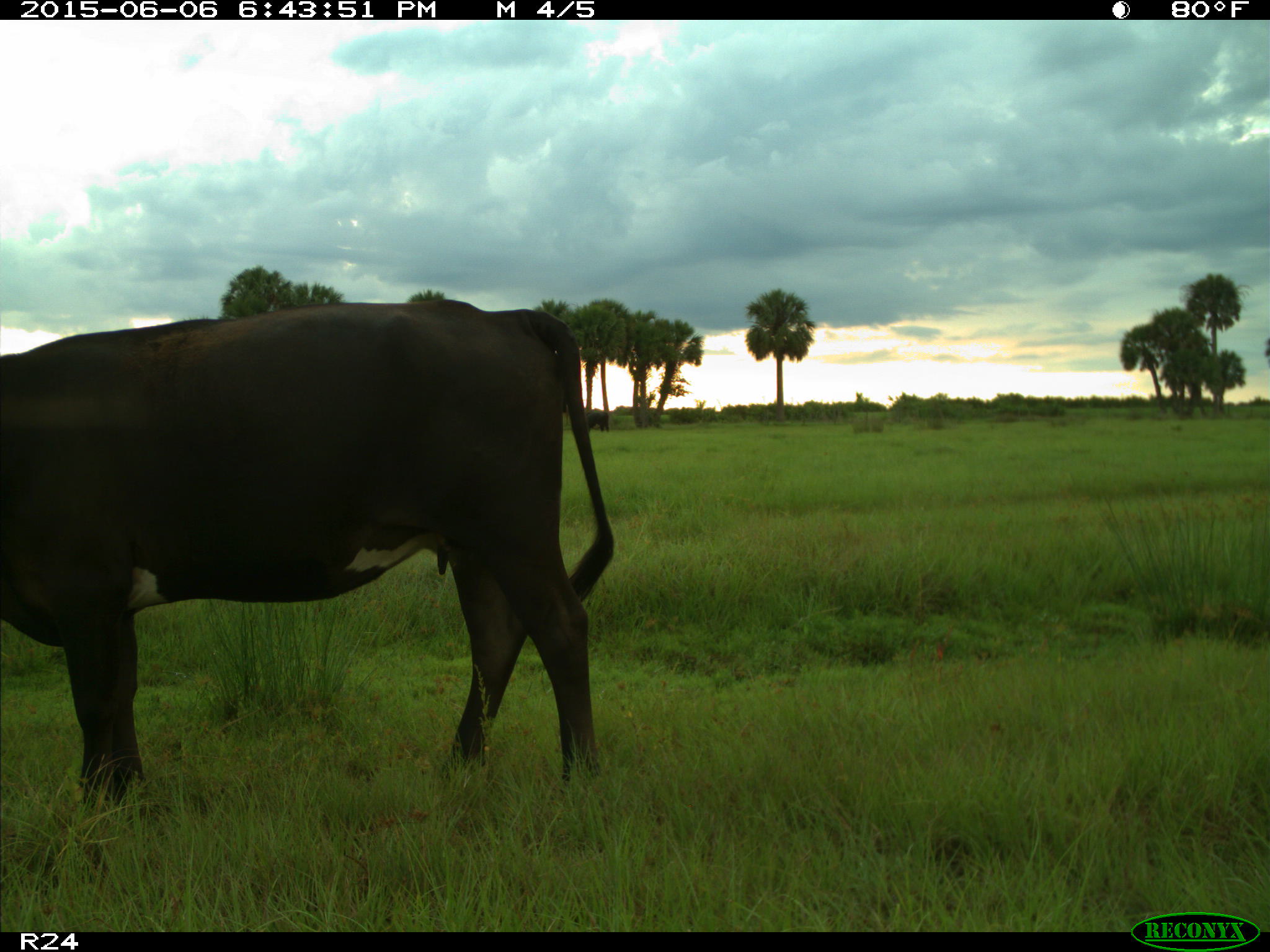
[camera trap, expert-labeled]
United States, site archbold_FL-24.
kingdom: Animalia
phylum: Chordata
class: Mammalia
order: Artiodactyla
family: Bovidae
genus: Bos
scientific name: Bos taurus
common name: domestic cow